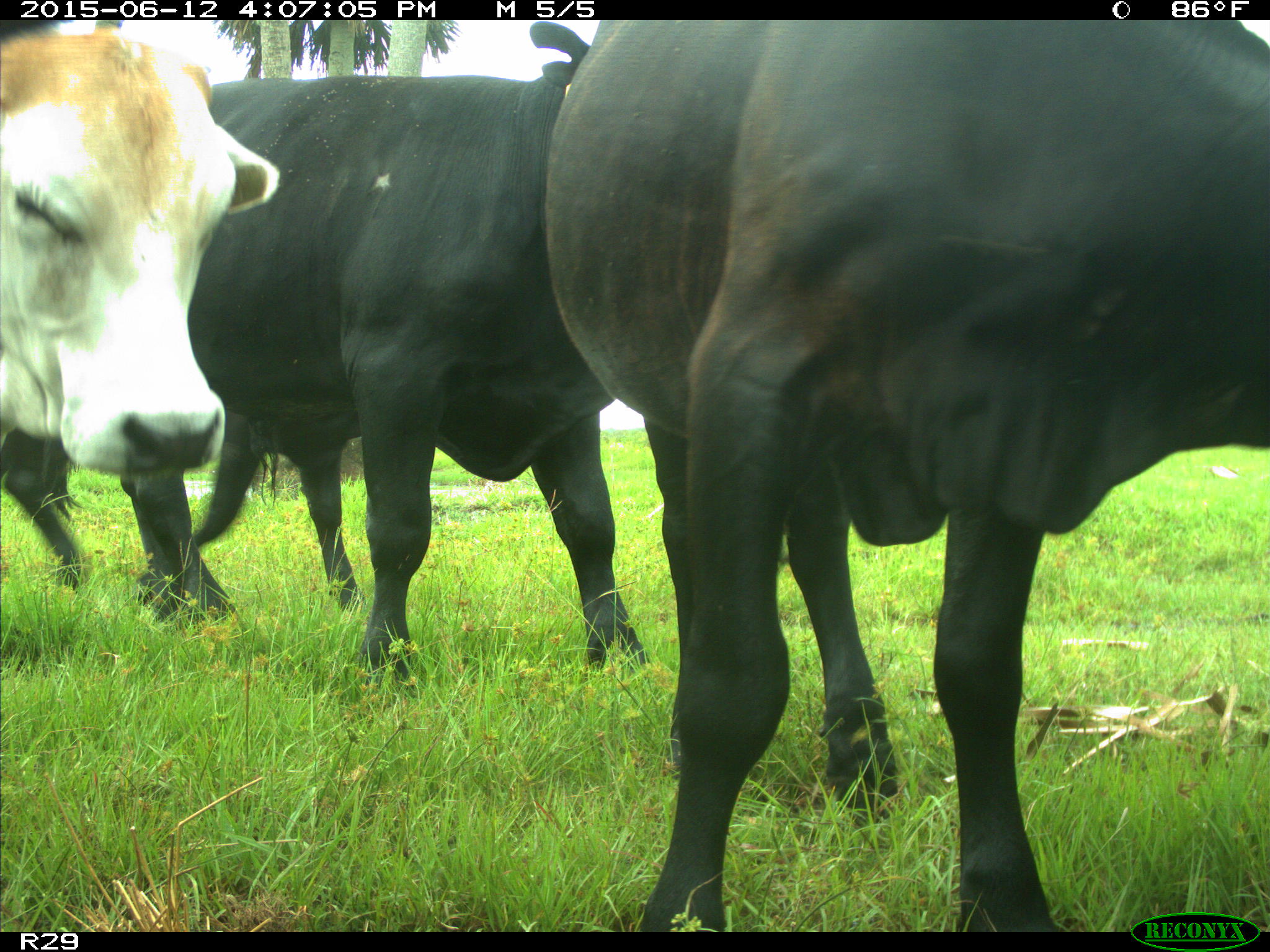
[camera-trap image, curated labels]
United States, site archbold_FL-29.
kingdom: Animalia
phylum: Chordata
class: Mammalia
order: Artiodactyla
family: Bovidae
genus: Bos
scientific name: Bos taurus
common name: domestic cow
Bos taurus (domestic cow).